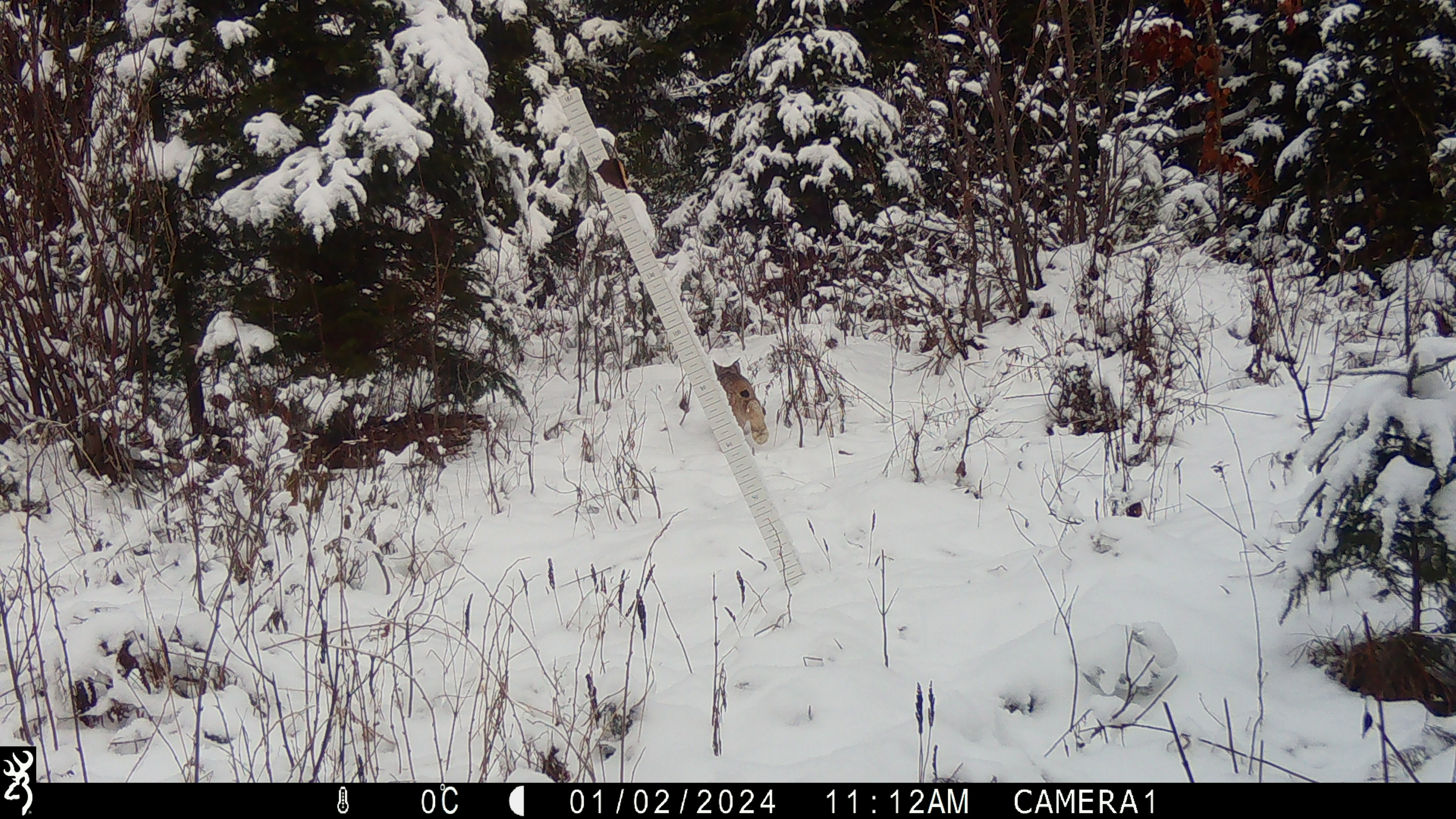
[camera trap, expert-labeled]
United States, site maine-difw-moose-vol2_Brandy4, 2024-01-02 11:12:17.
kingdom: Animalia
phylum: Chordata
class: Mammalia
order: Carnivora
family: Felidae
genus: Lynx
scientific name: Lynx canadensis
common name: canada lynx